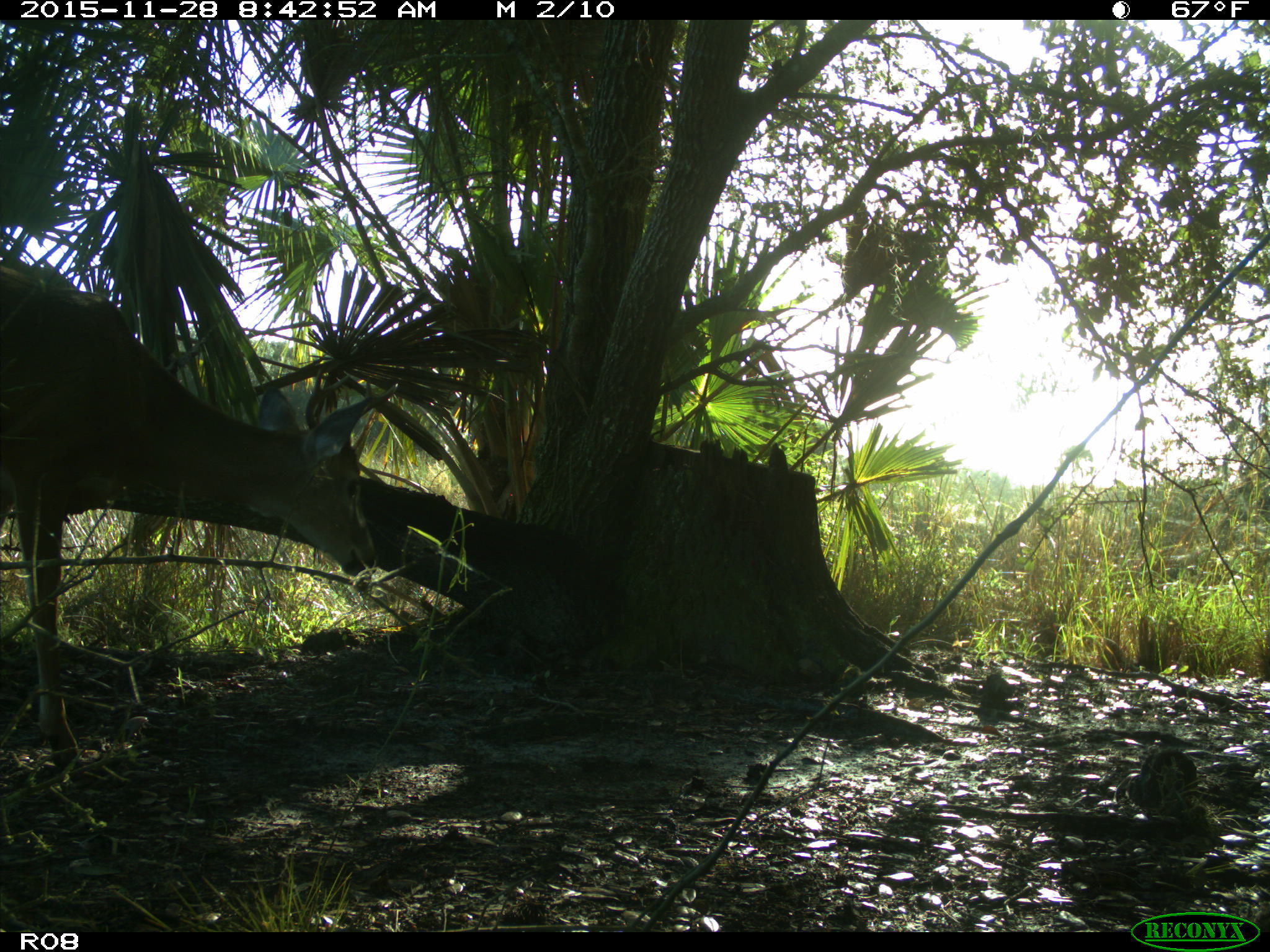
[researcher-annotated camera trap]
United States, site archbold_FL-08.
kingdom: Animalia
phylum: Chordata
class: Mammalia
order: Artiodactyla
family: Cervidae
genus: Odocoileus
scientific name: Odocoileus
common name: deer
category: unidentified deer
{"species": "unidentified deer (deer) (Odocoileus)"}